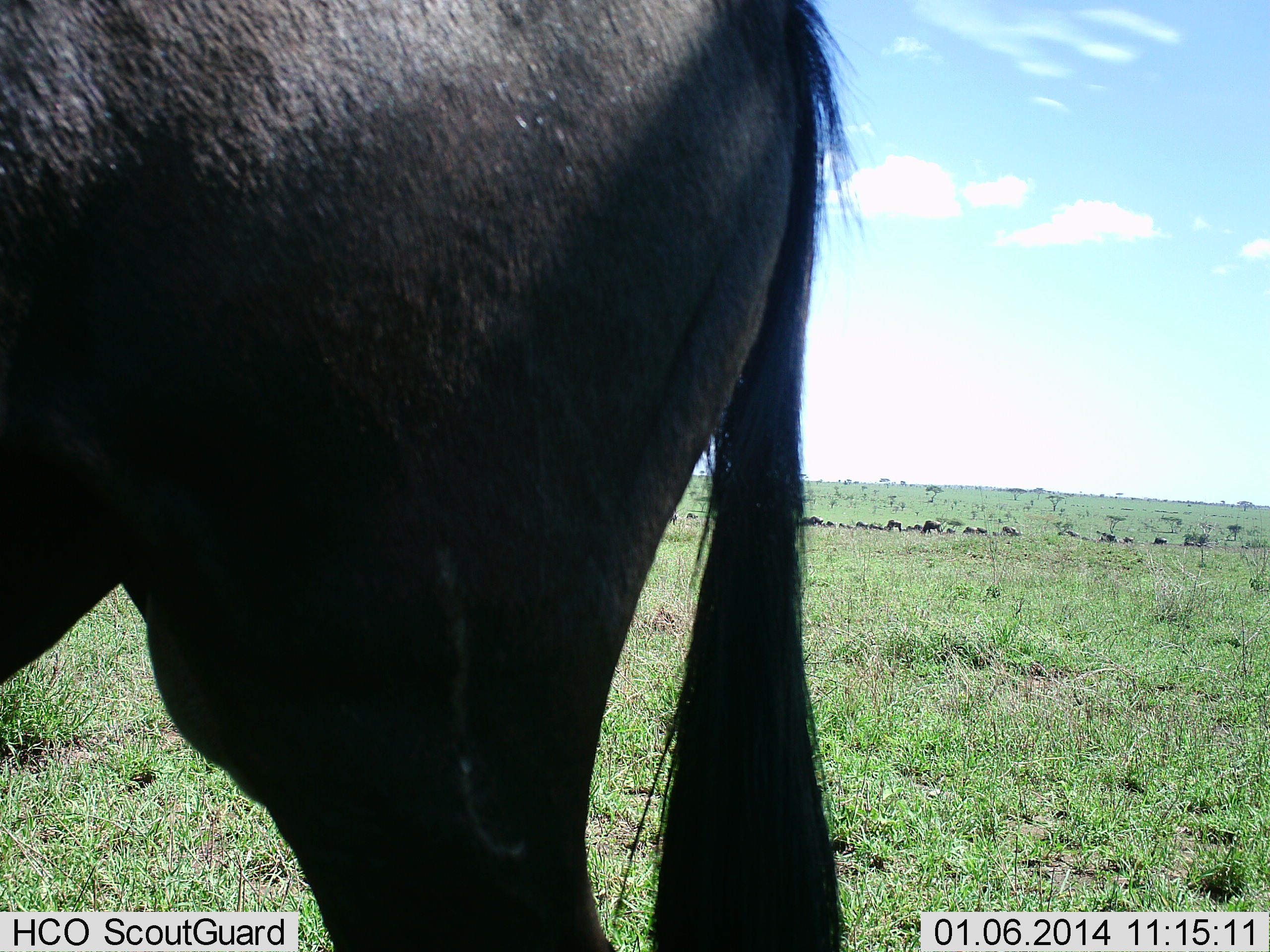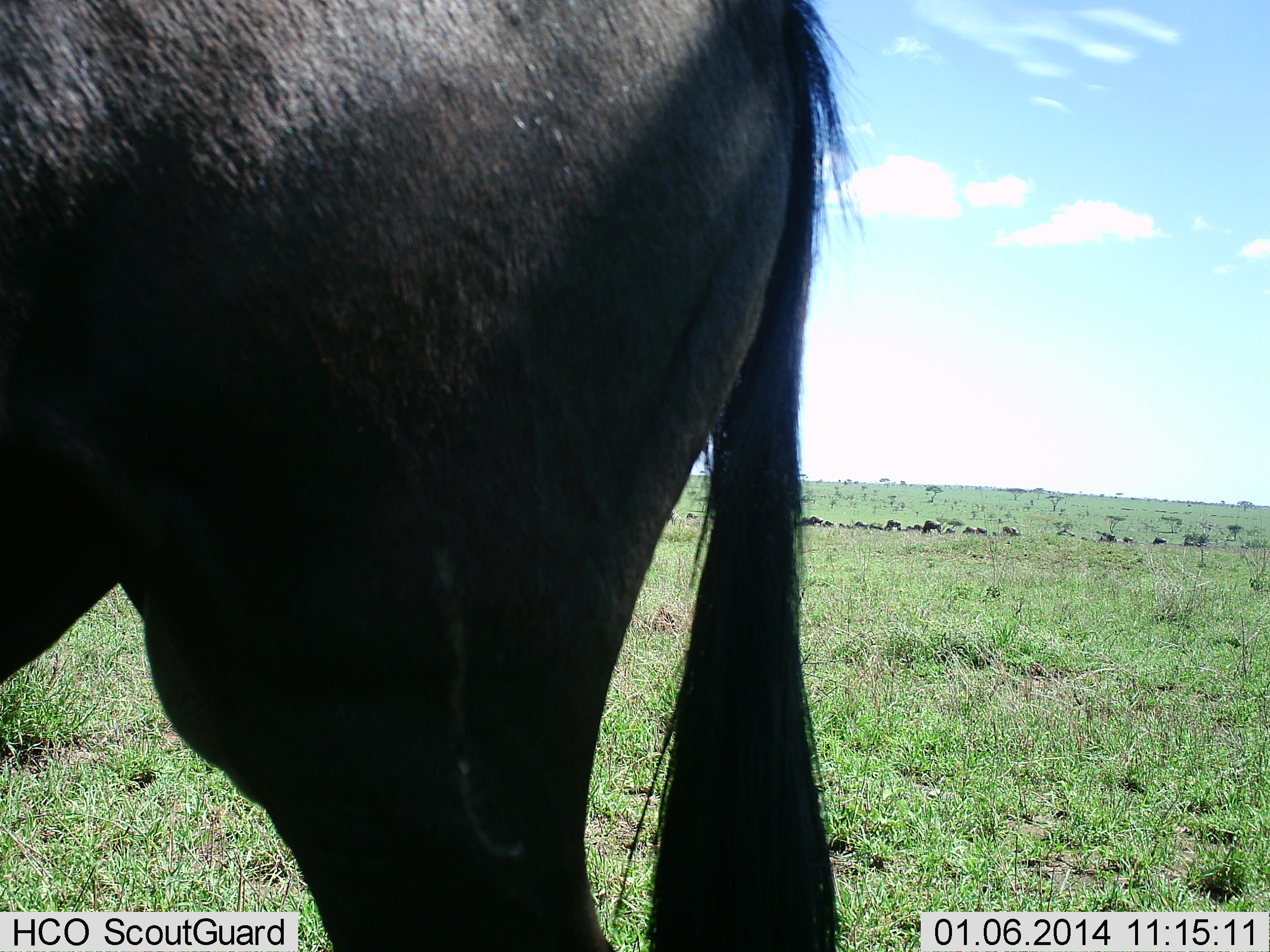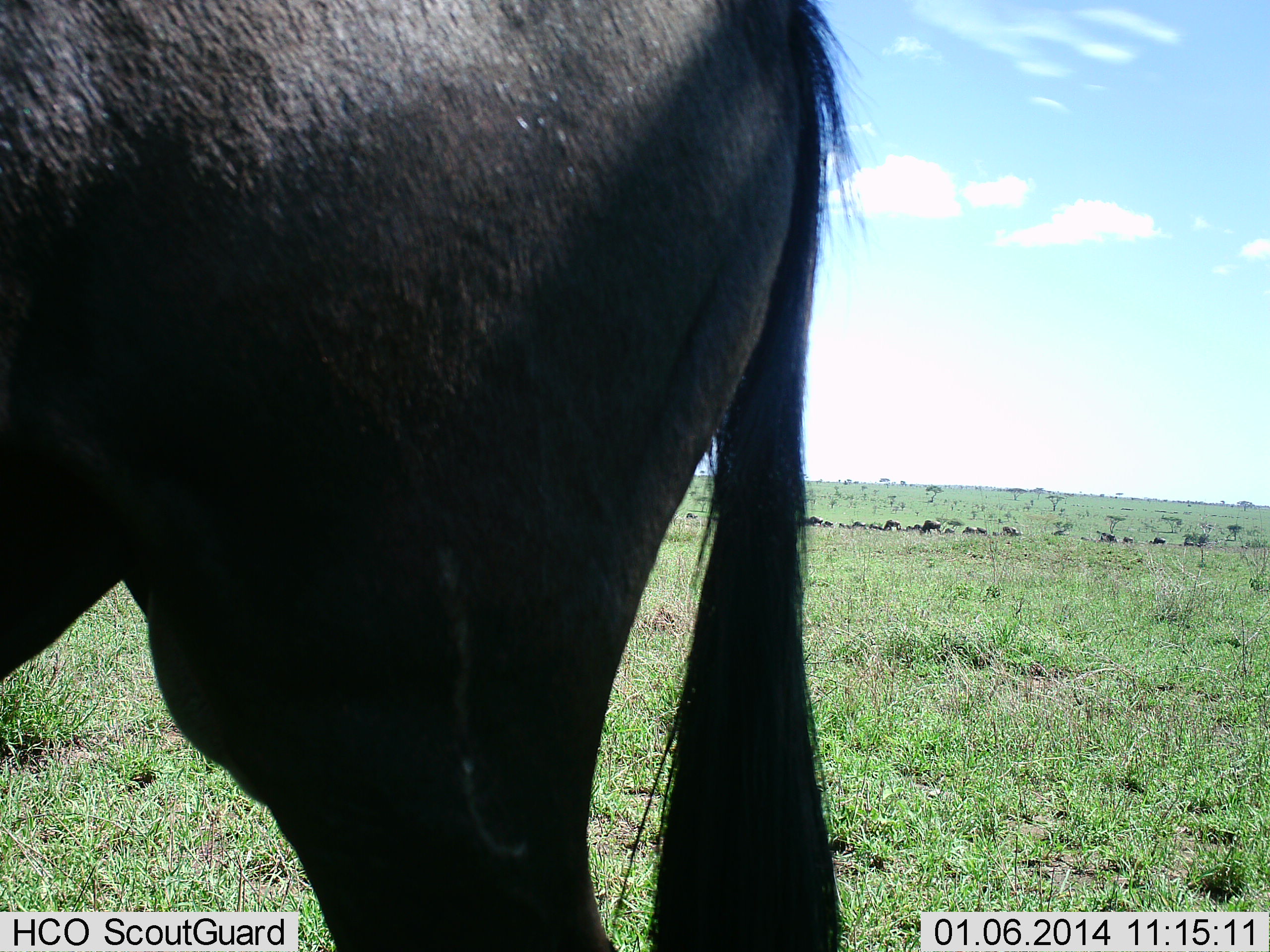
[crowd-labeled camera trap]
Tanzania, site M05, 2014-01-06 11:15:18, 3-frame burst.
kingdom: Animalia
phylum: Chordata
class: Mammalia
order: Artiodactyla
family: Bovidae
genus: Connochaetes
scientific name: Connochaetes taurinus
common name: blue wildebeest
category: wildebeest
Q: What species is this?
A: Wildebeest (blue wildebeest) (Connochaetes taurinus).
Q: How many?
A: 11-50.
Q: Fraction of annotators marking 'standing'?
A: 90%.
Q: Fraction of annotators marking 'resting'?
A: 20%.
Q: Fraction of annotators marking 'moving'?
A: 40%.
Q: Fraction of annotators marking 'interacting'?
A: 0%.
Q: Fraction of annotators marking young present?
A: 0%.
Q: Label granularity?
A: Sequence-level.